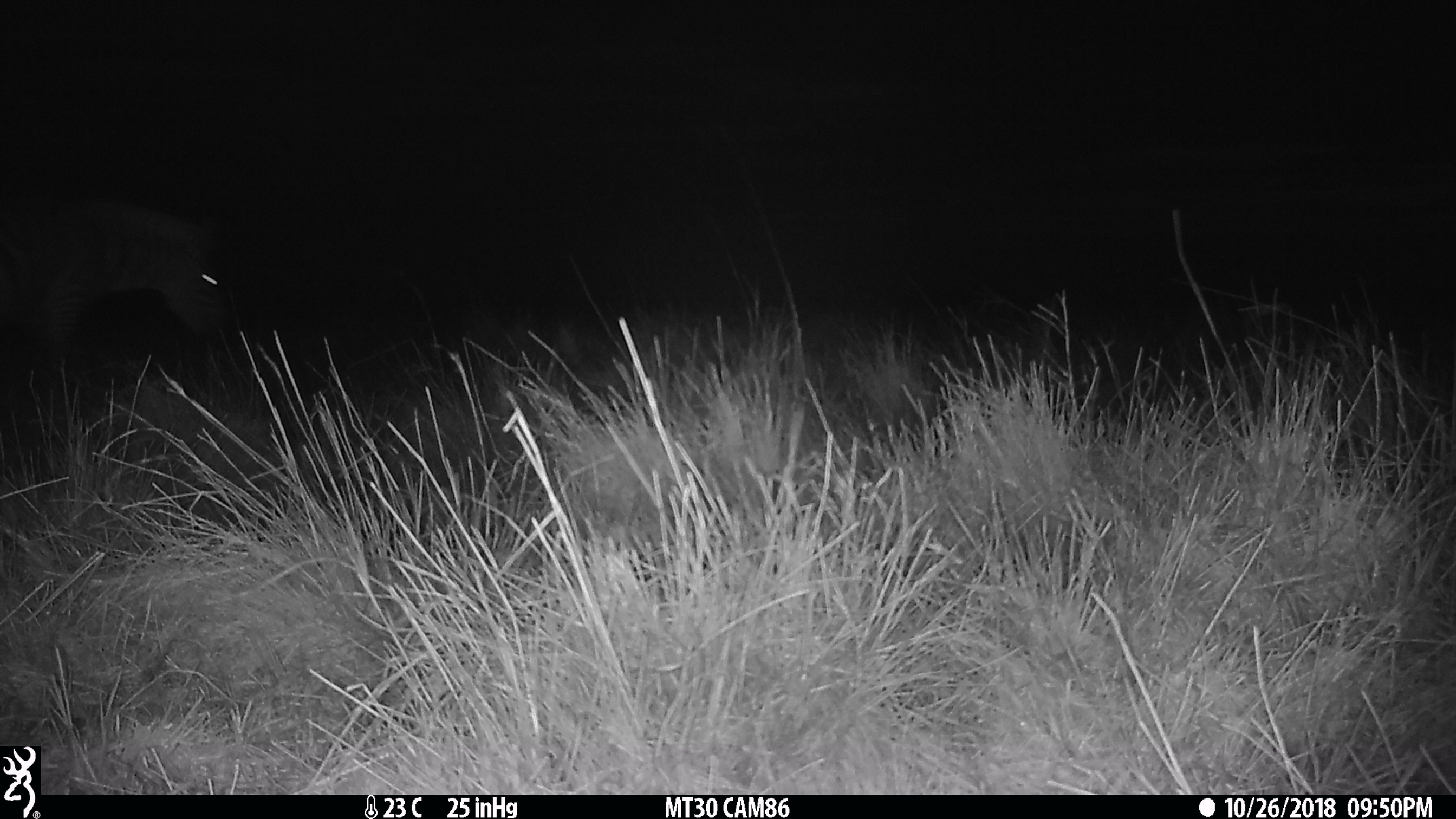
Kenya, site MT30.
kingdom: Animalia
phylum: Chordata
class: Mammalia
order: Perissodactyla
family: Equidae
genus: Equus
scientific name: Equus quagga burchellii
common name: burchell's zebra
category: zebra